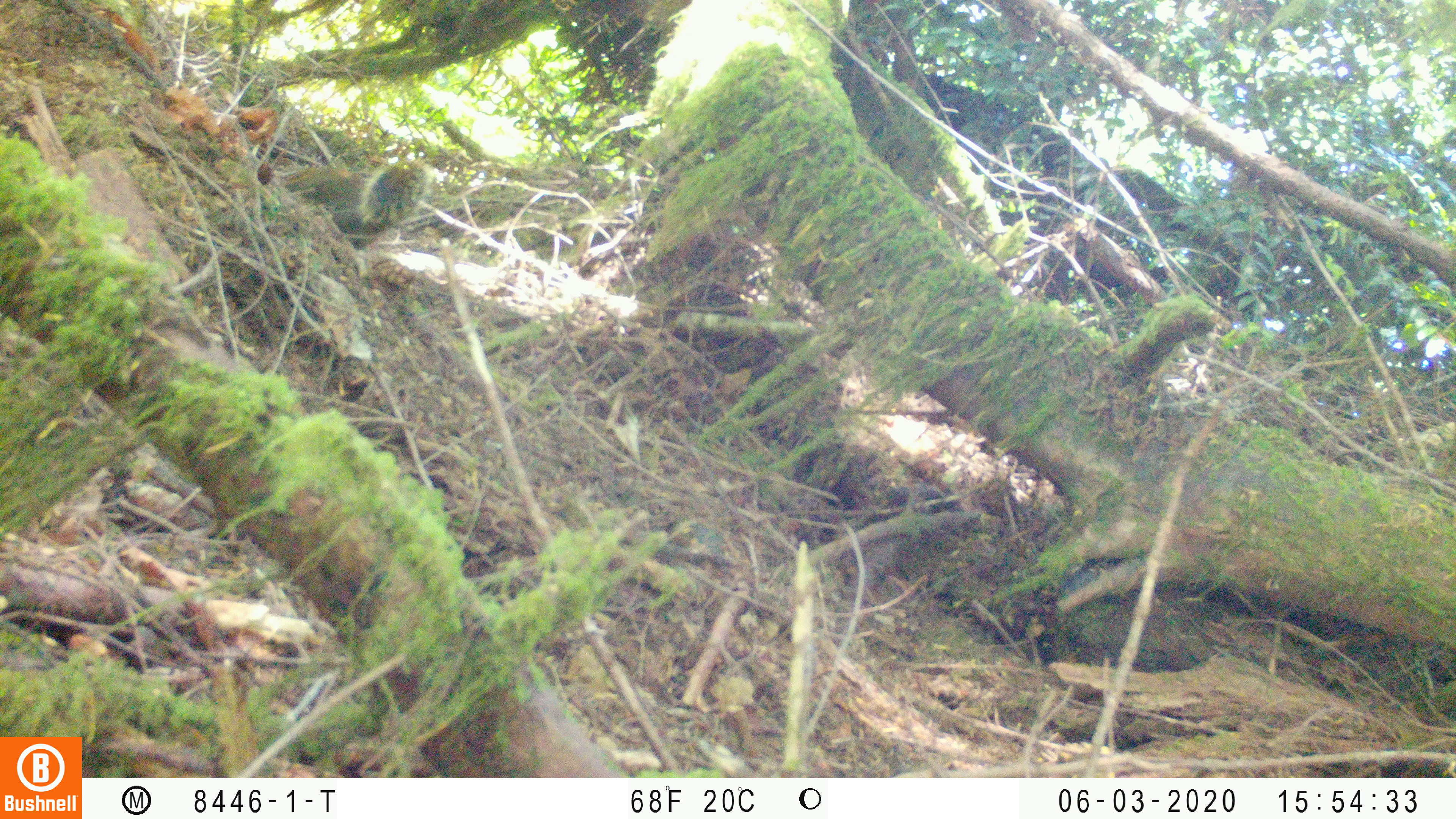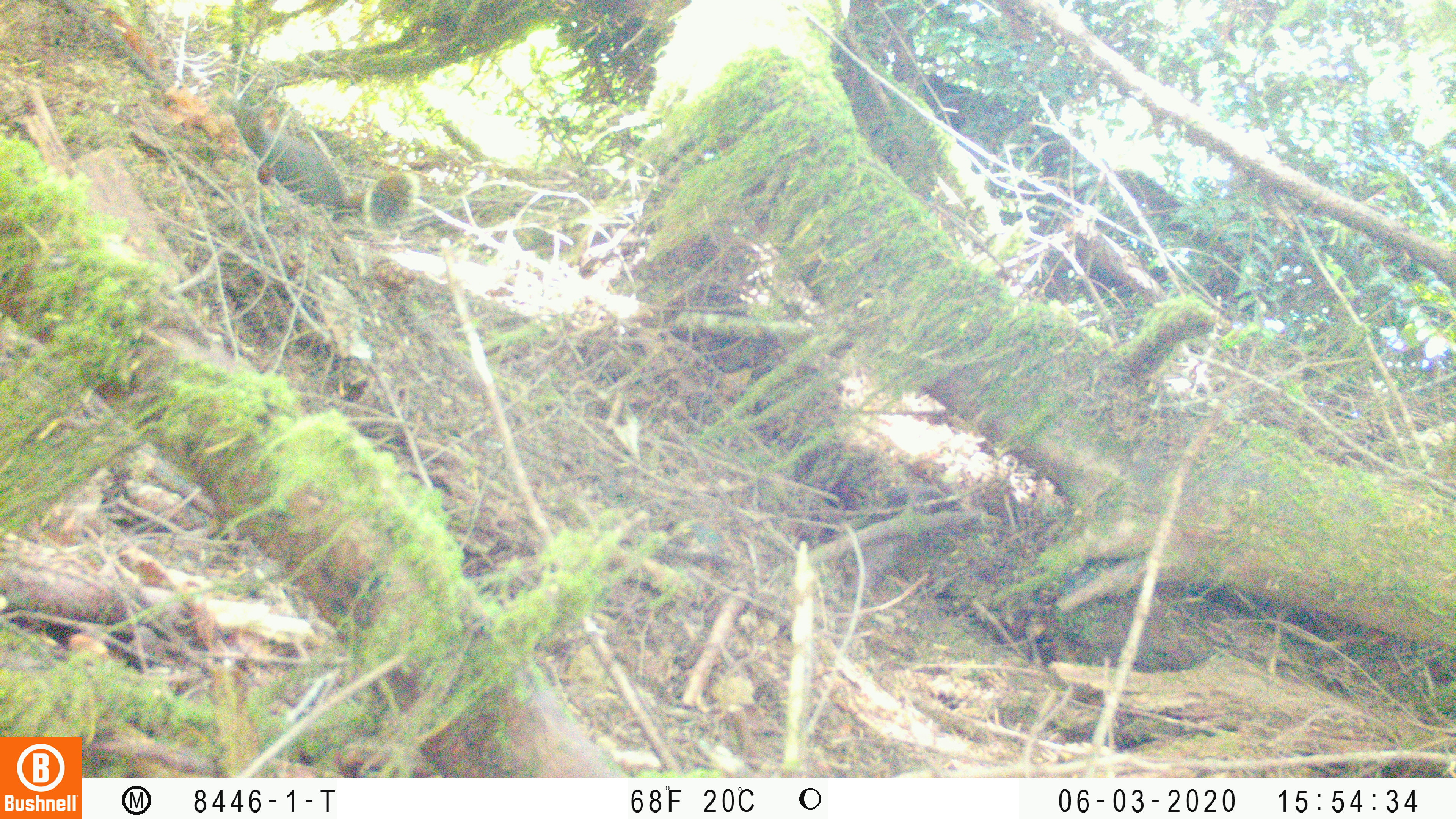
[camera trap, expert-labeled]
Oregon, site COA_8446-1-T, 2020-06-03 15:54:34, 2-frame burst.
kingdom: Animalia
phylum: Chordata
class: Mammalia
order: Rodentia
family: Sciuridae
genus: Tamiasciurus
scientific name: Tamiasciurus douglasii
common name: douglas squirrel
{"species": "douglas squirrel (Tamiasciurus douglasii)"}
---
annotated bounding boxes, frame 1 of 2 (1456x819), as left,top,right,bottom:
douglas squirrel: 287,155,430,245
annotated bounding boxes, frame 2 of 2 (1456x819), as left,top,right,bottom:
douglas squirrel: 226,106,412,234